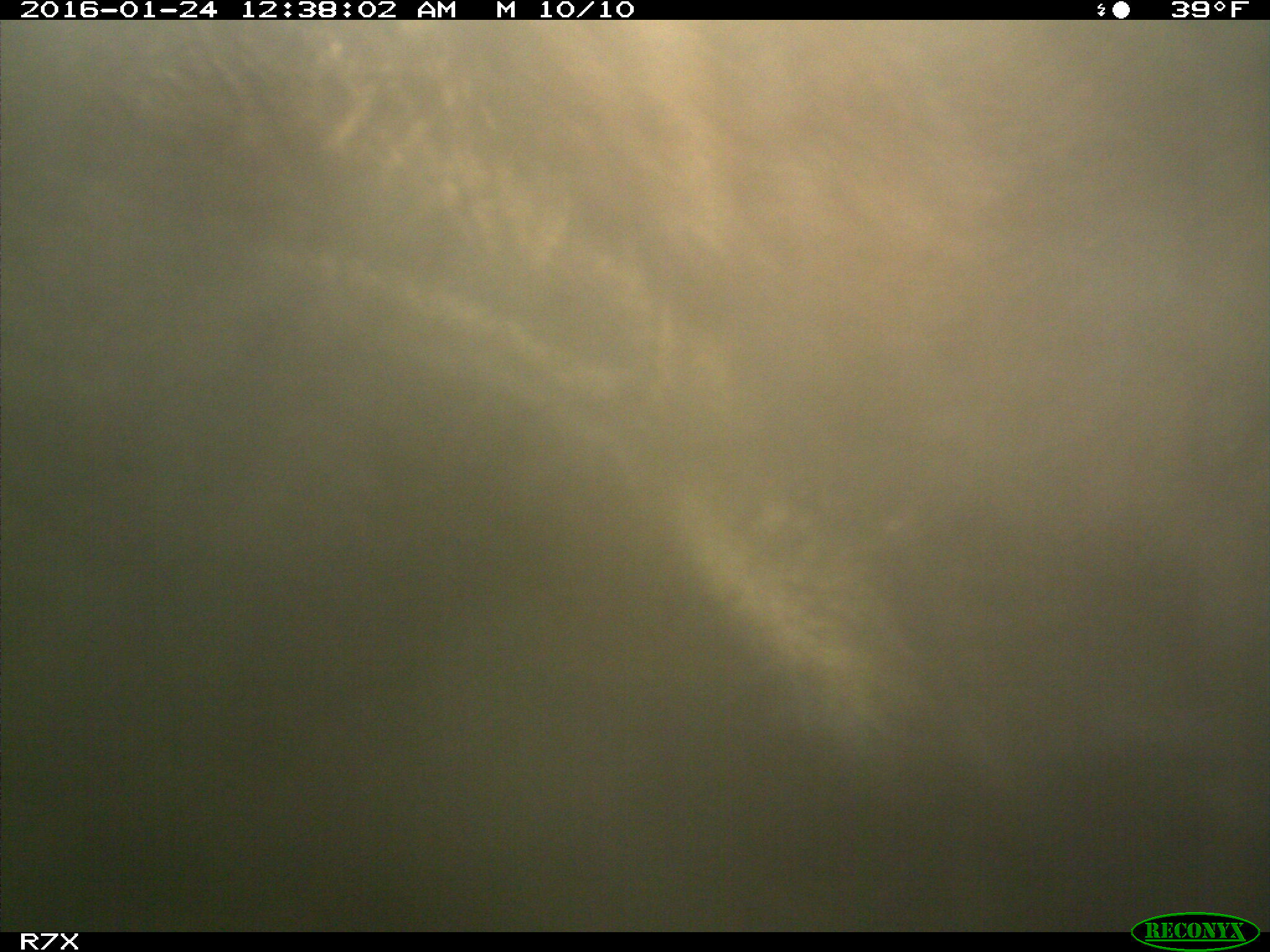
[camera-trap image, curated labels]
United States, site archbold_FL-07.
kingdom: Animalia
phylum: Chordata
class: Mammalia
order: Artiodactyla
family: Bovidae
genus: Bos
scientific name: Bos taurus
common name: domestic cow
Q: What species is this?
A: Bos taurus (domestic cow).